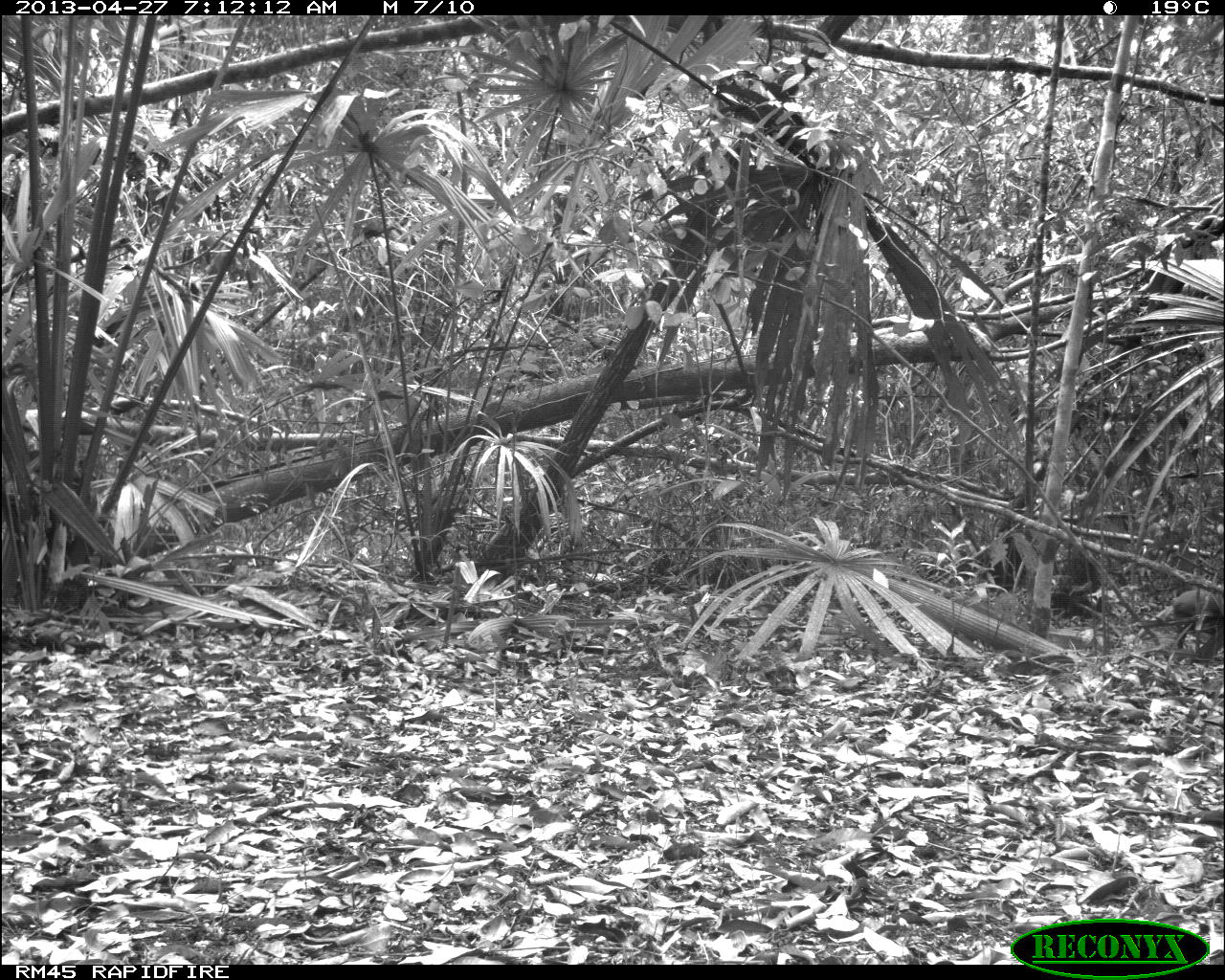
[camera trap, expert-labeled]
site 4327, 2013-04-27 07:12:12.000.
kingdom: Animalia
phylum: Chordata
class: Mammalia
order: Rodentia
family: Dasyproctidae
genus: Dasyprocta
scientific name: Dasyprocta punctata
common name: central american agouti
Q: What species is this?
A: Dasyprocta punctata (central american agouti).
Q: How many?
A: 1.